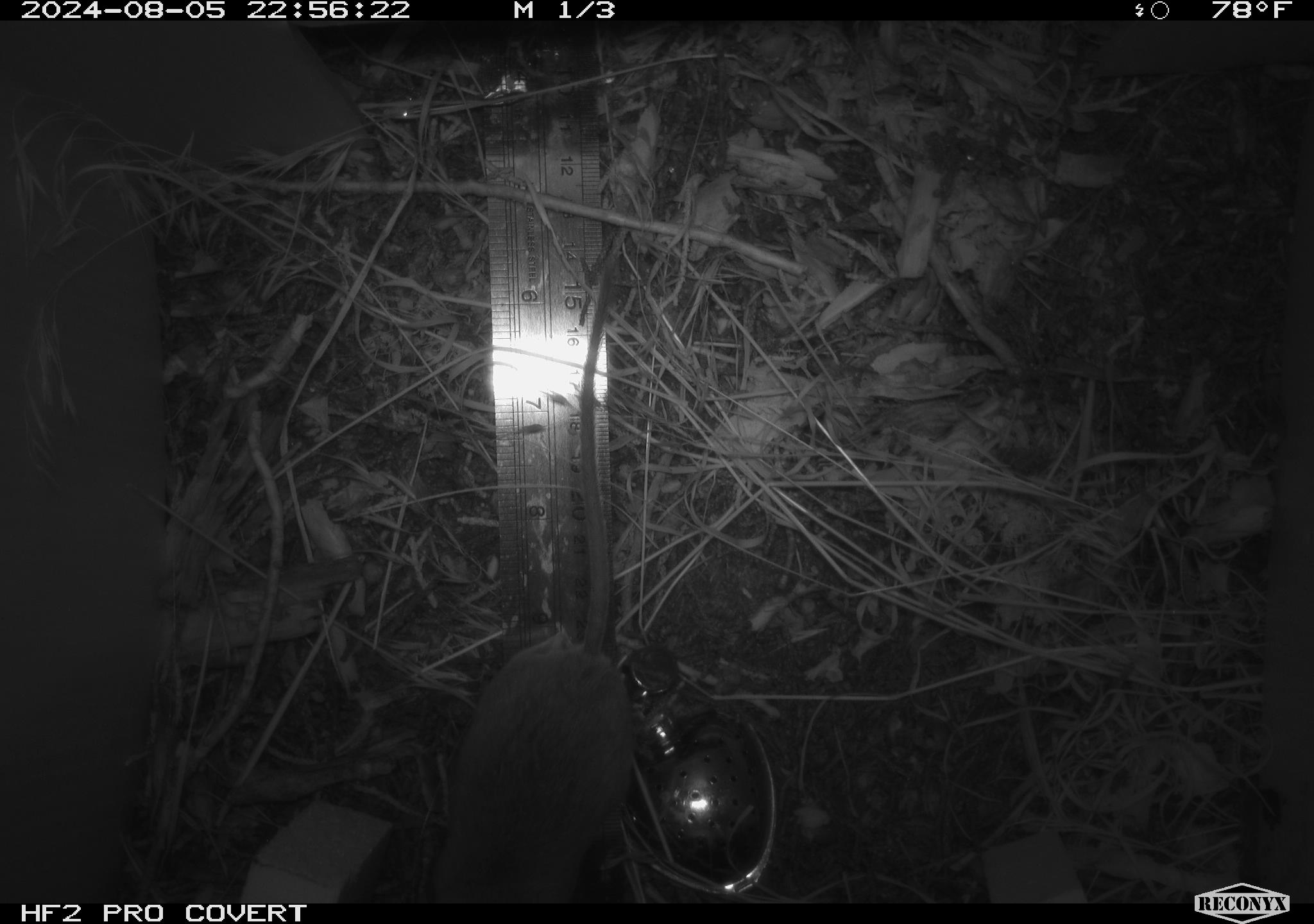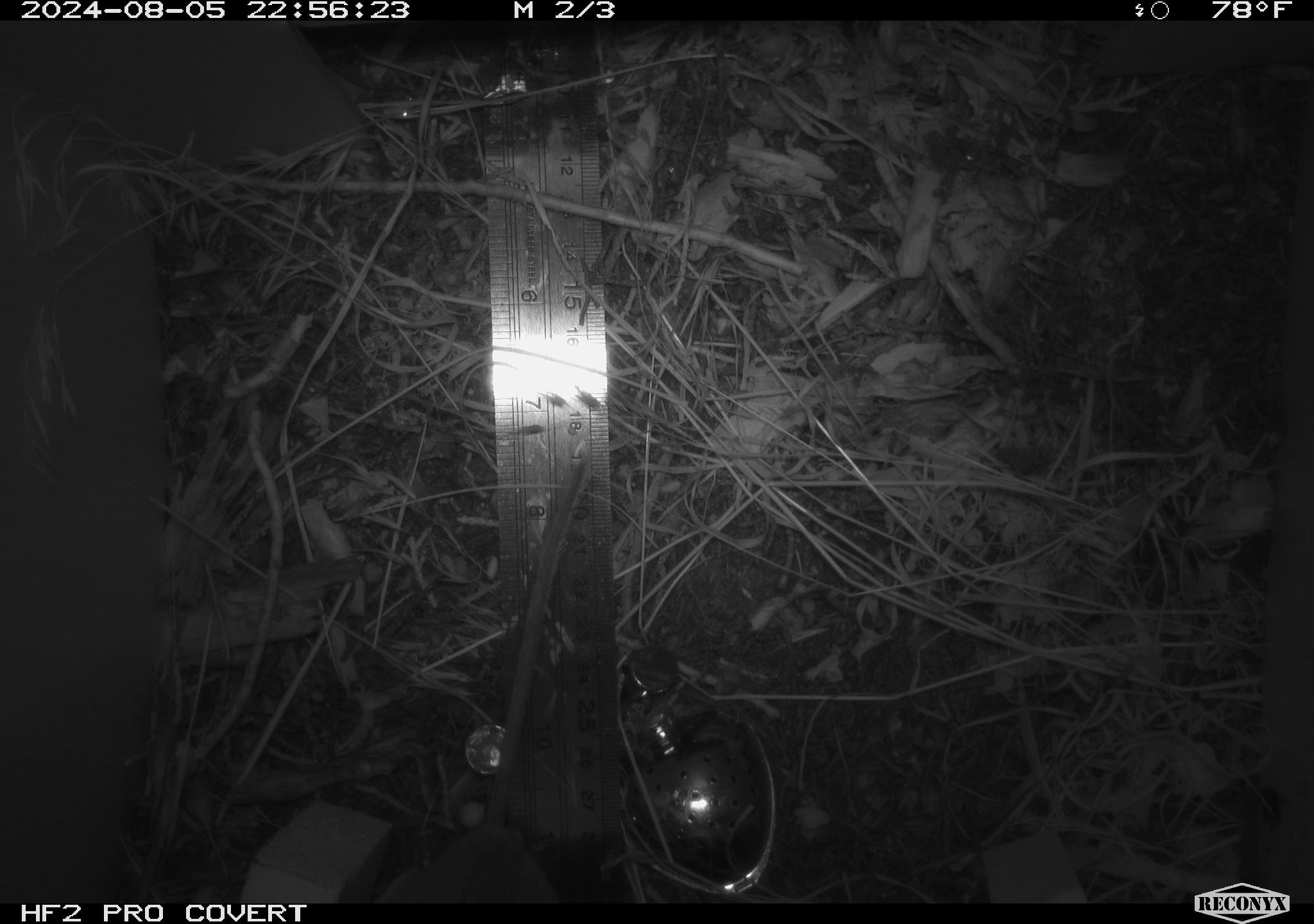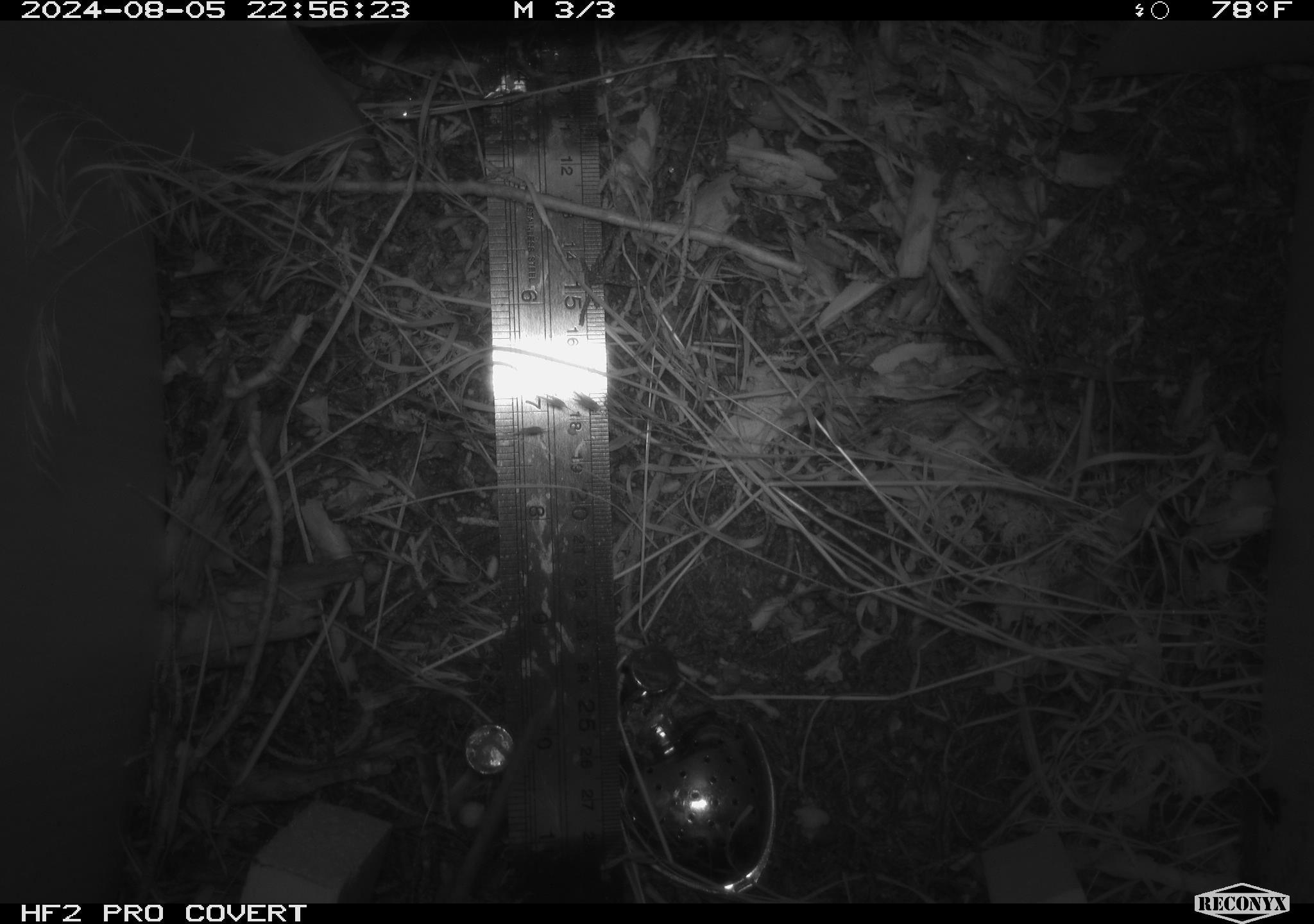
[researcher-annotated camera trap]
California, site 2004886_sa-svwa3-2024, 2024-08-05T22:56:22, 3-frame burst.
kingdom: Animalia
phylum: Chordata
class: Mammalia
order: Rodentia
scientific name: Rodentia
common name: mouse species